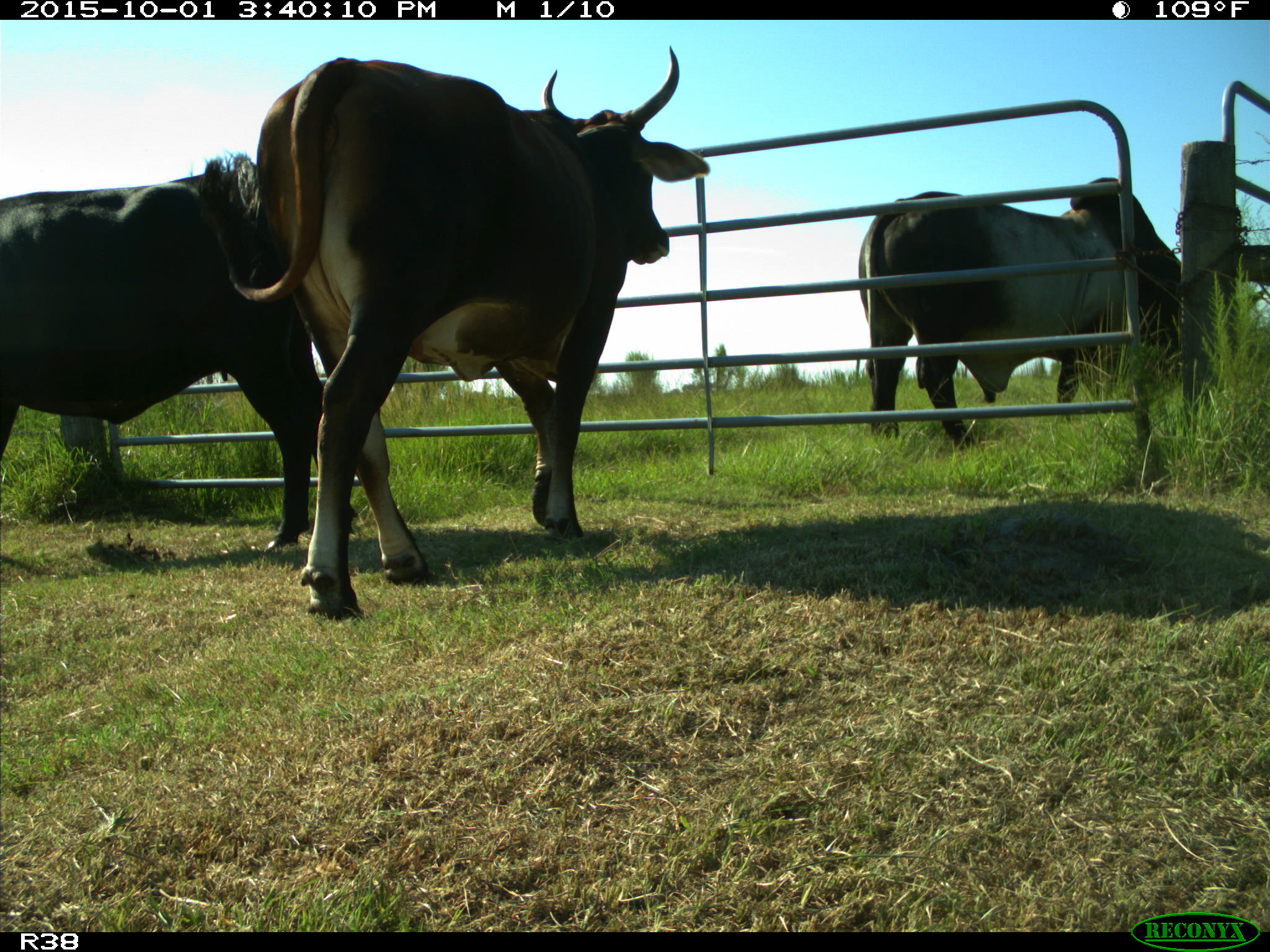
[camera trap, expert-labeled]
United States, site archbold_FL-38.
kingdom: Animalia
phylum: Chordata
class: Mammalia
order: Artiodactyla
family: Bovidae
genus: Bos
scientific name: Bos taurus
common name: domestic cow